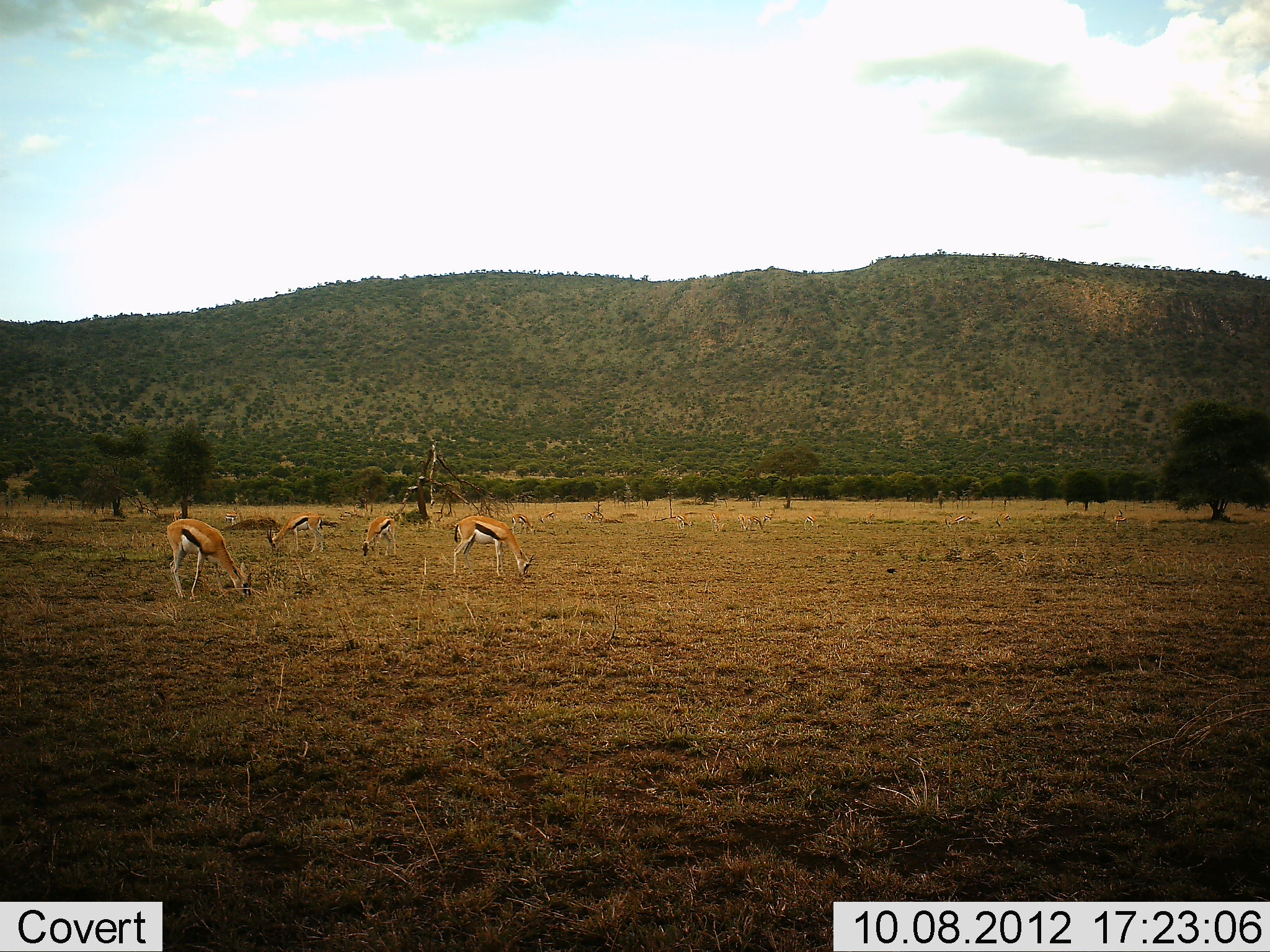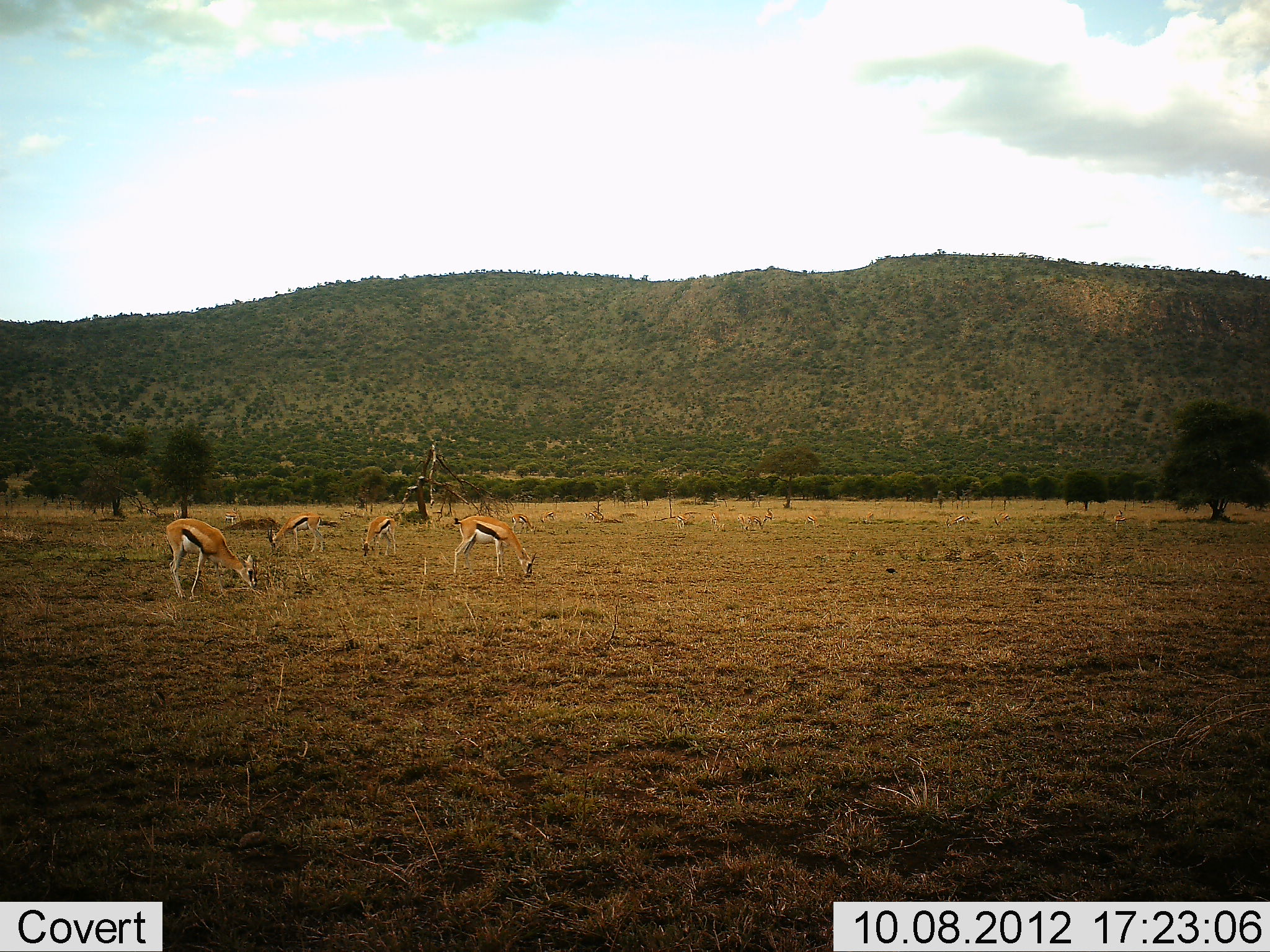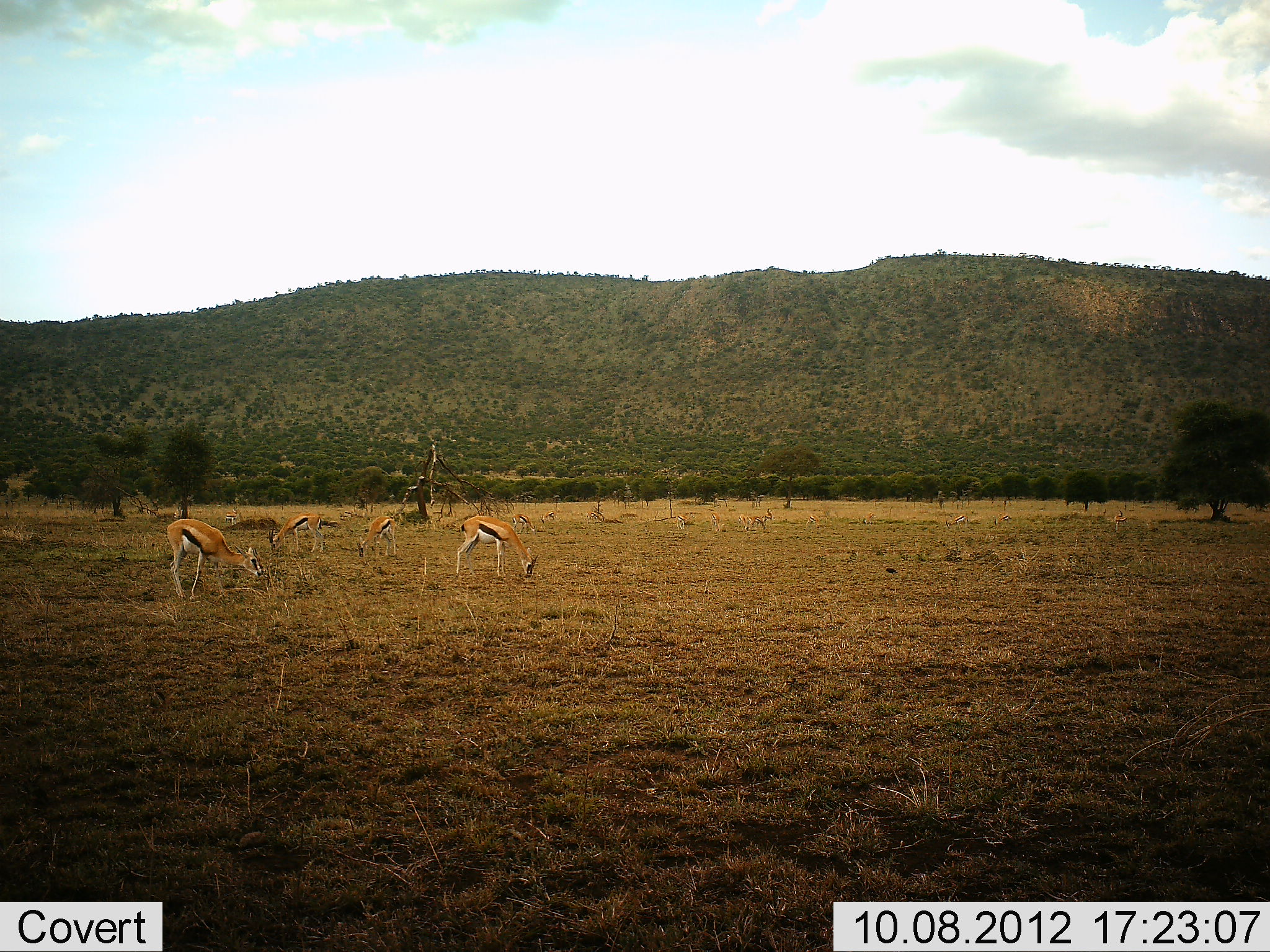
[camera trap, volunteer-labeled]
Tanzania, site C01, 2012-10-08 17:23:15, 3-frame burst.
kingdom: Animalia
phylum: Chordata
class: Mammalia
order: Artiodactyla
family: Bovidae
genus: Eudorcas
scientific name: Eudorcas thomsonii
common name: thomson's gazelle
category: gazellethomsons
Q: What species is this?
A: Gazellethomsons (thomson's gazelle) (Eudorcas thomsonii).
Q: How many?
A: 4.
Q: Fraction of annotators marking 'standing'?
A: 30%.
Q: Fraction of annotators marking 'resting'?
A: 0%.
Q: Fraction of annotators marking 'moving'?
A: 10%.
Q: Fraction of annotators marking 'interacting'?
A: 0%.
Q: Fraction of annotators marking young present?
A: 0%.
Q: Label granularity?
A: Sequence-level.